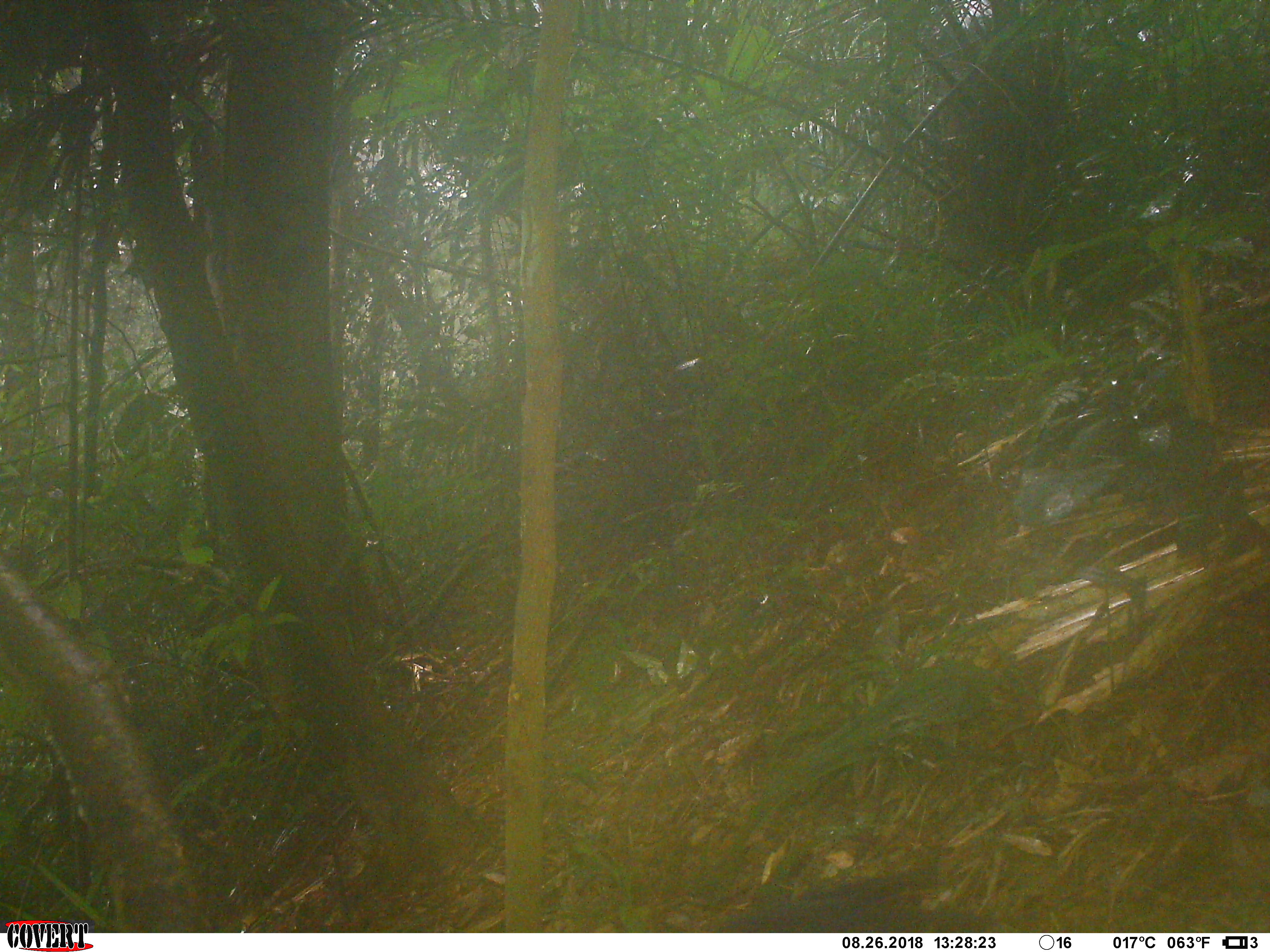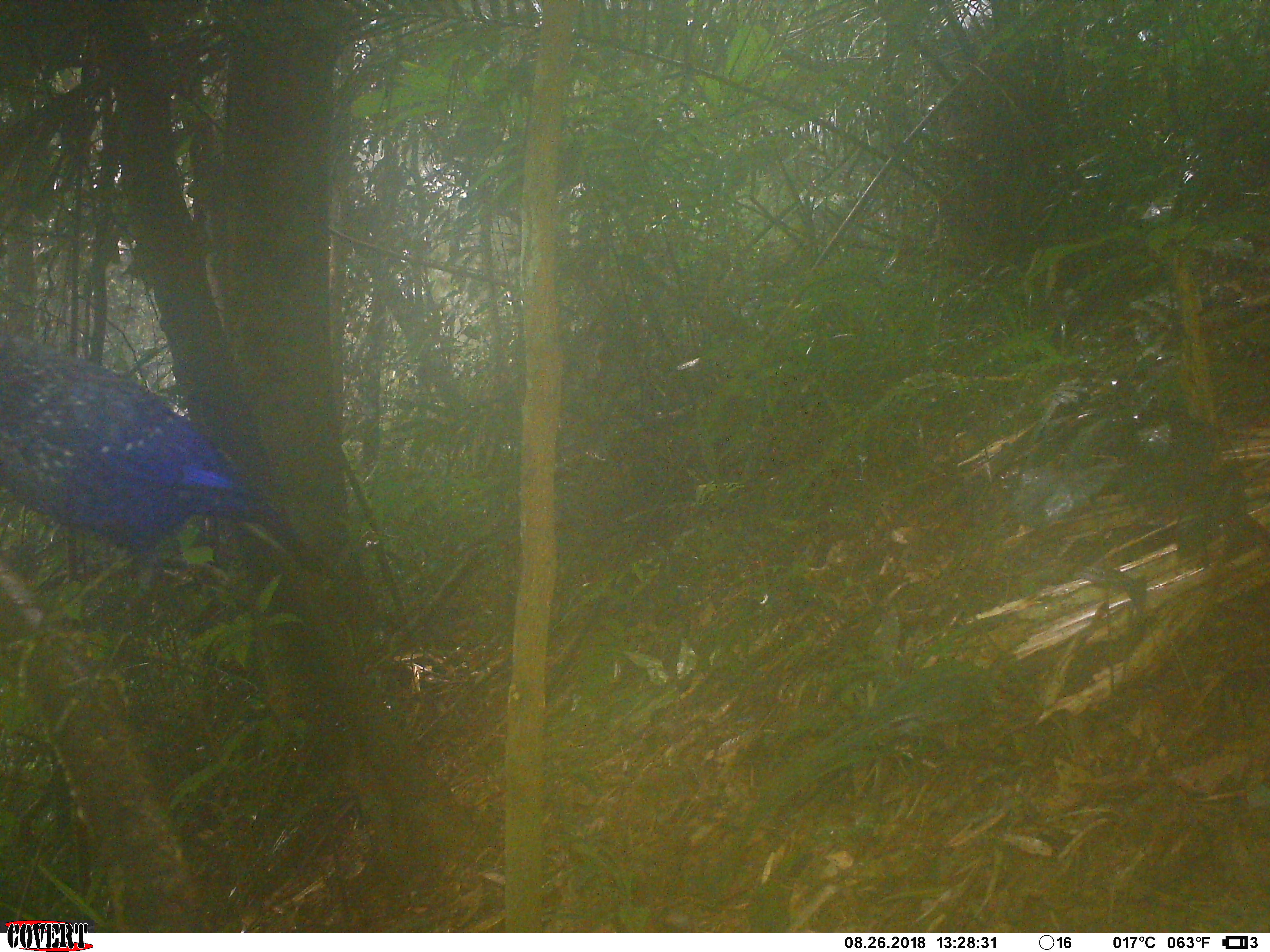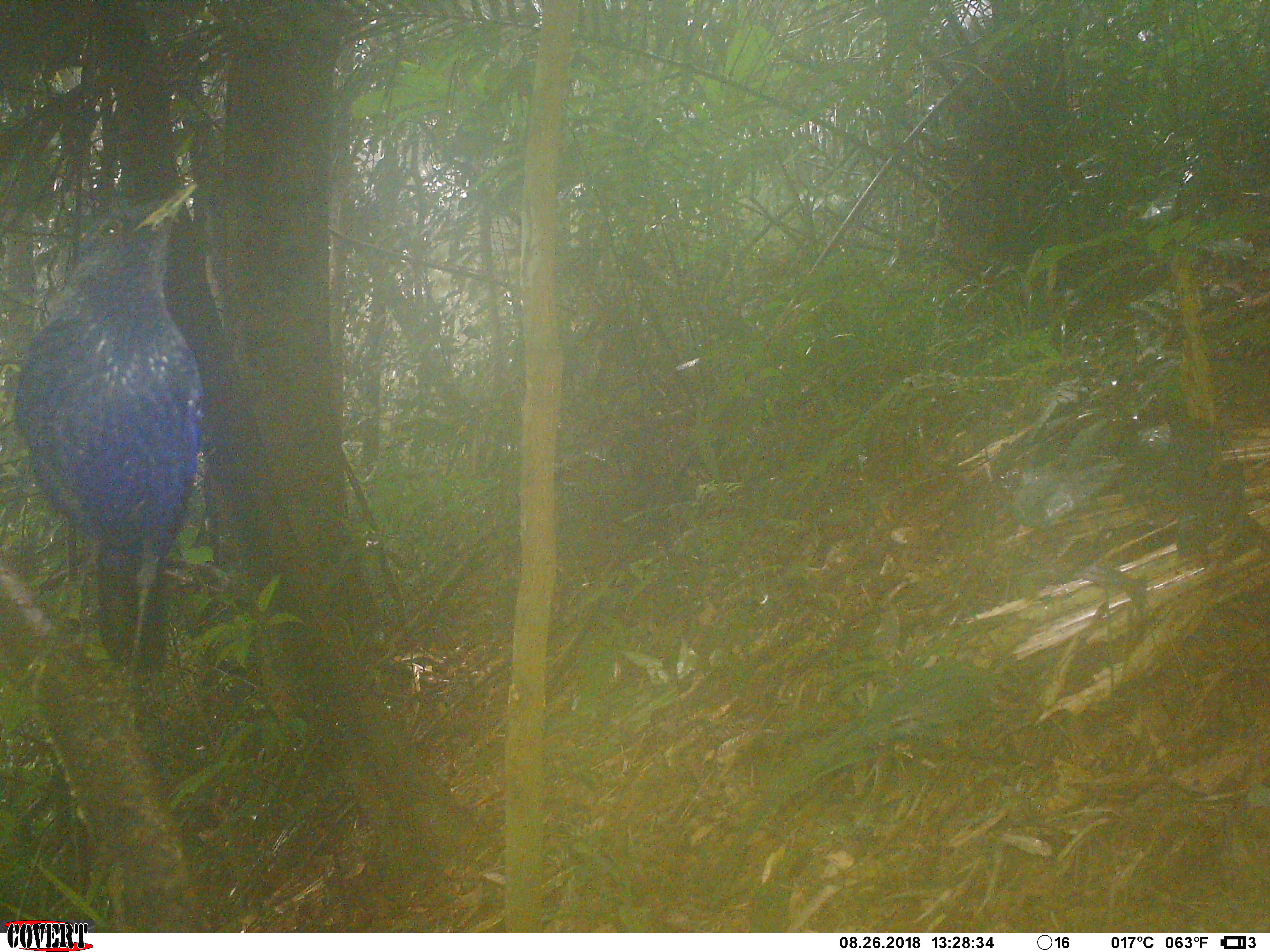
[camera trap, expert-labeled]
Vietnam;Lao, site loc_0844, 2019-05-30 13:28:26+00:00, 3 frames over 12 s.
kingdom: Animalia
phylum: Chordata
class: Aves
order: Passeriformes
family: Muscicapidae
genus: Myophonus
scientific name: Myophonus caeruleus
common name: blue whistling thrush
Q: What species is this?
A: Blue whistling thrush (Myophonus caeruleus).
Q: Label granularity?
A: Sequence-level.